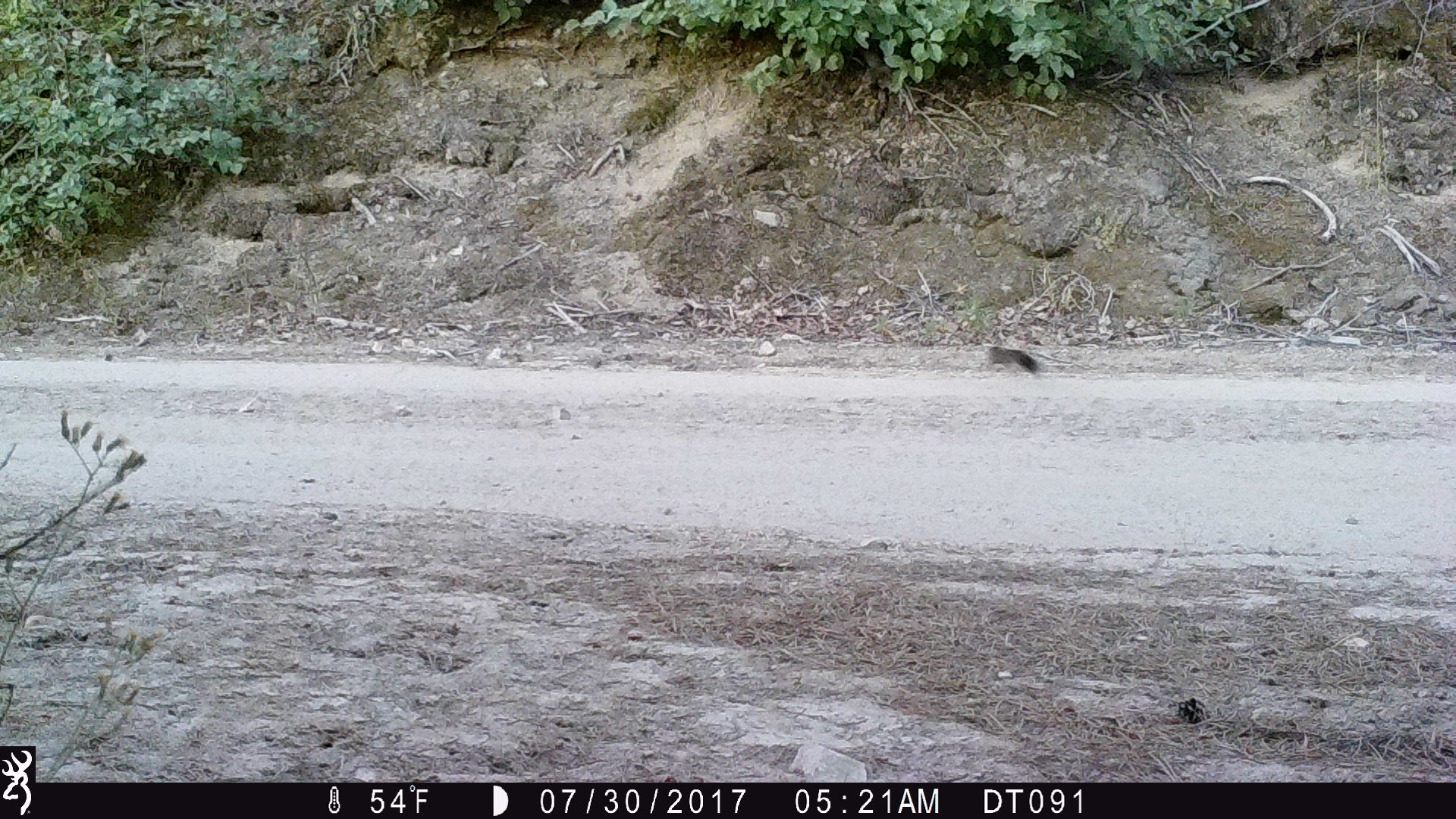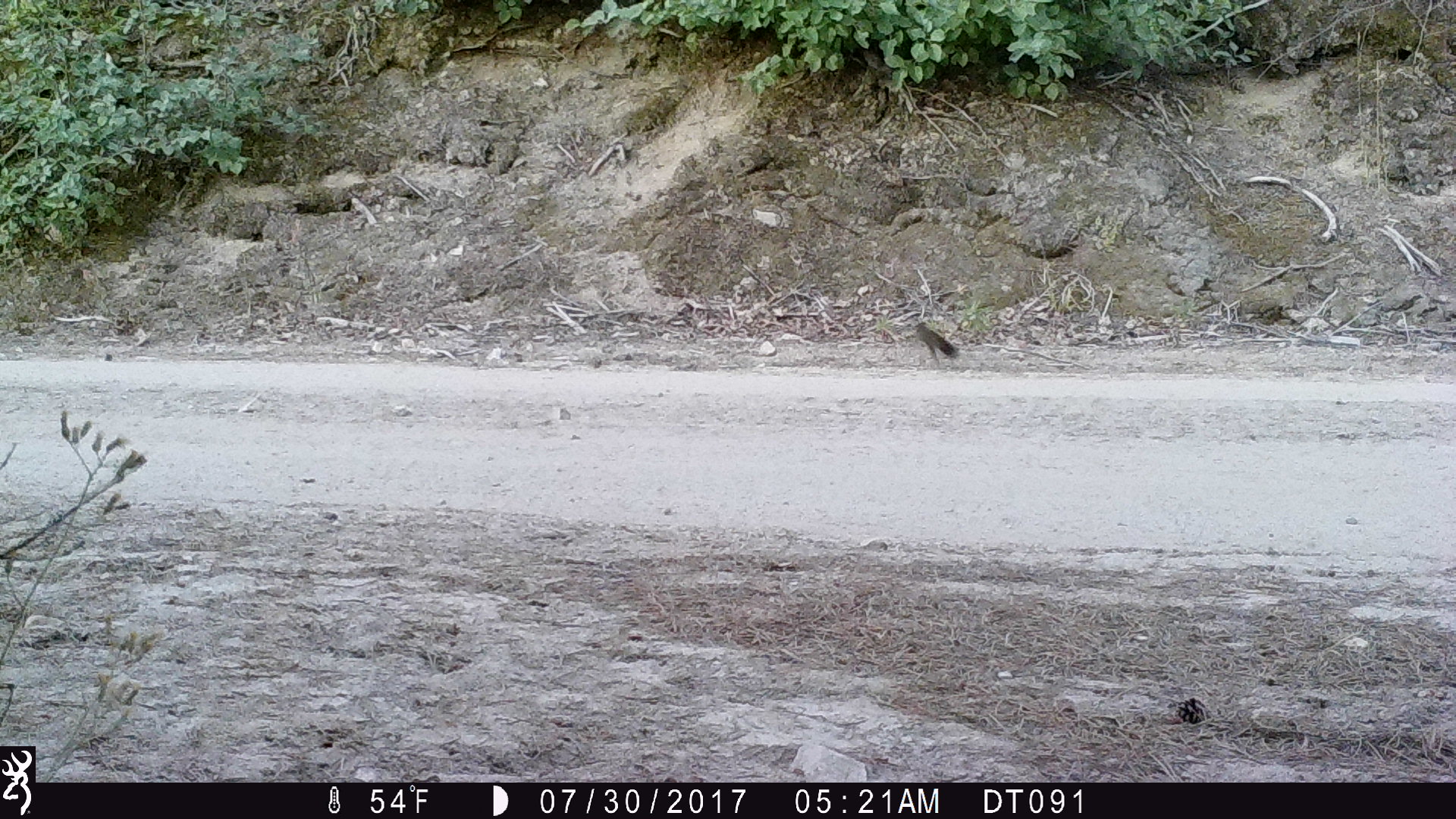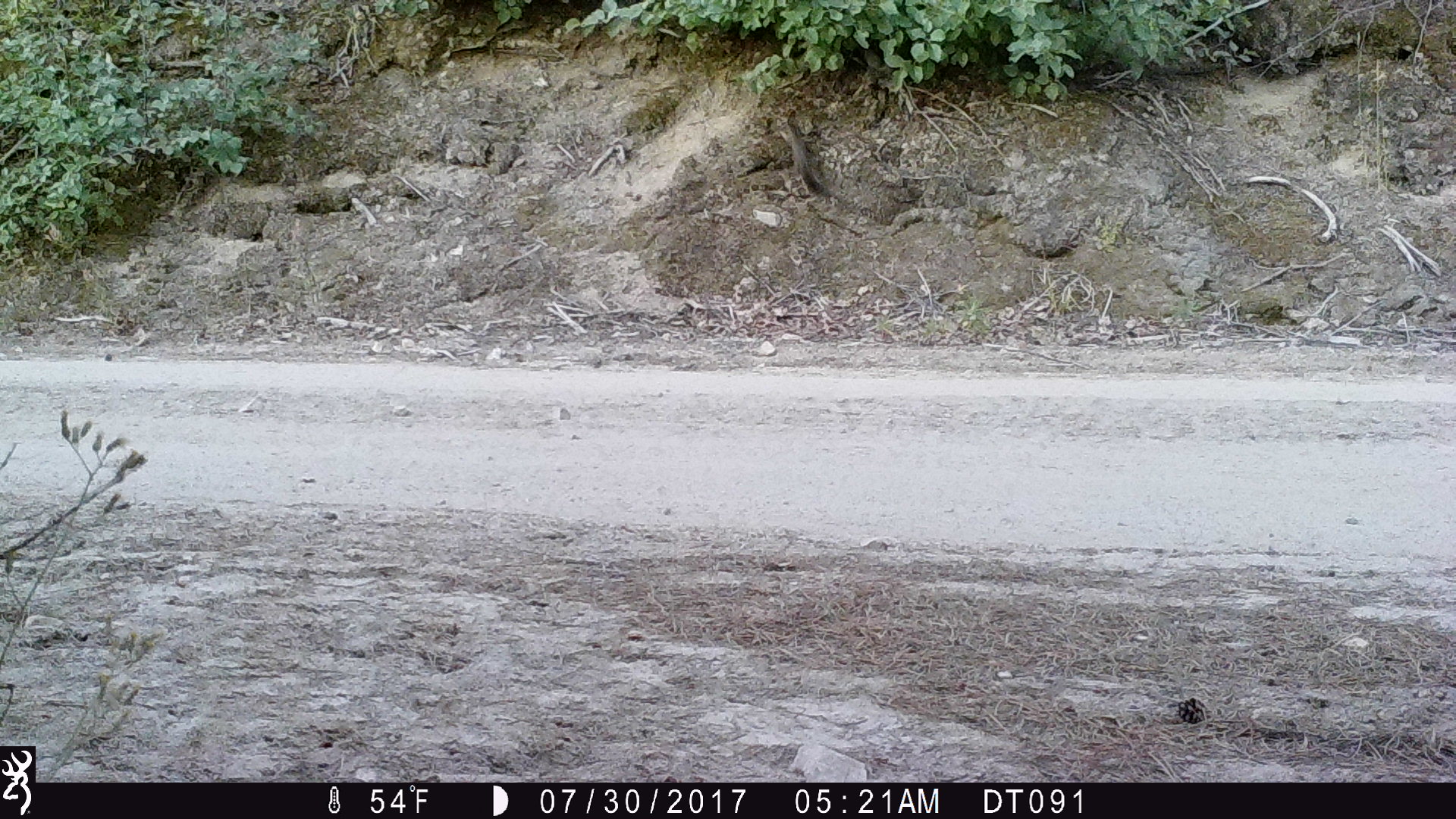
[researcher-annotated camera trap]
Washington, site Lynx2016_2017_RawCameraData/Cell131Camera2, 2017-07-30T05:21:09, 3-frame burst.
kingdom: Animalia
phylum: Chordata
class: Mammalia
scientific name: Mammalia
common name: small mammal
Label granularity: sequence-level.